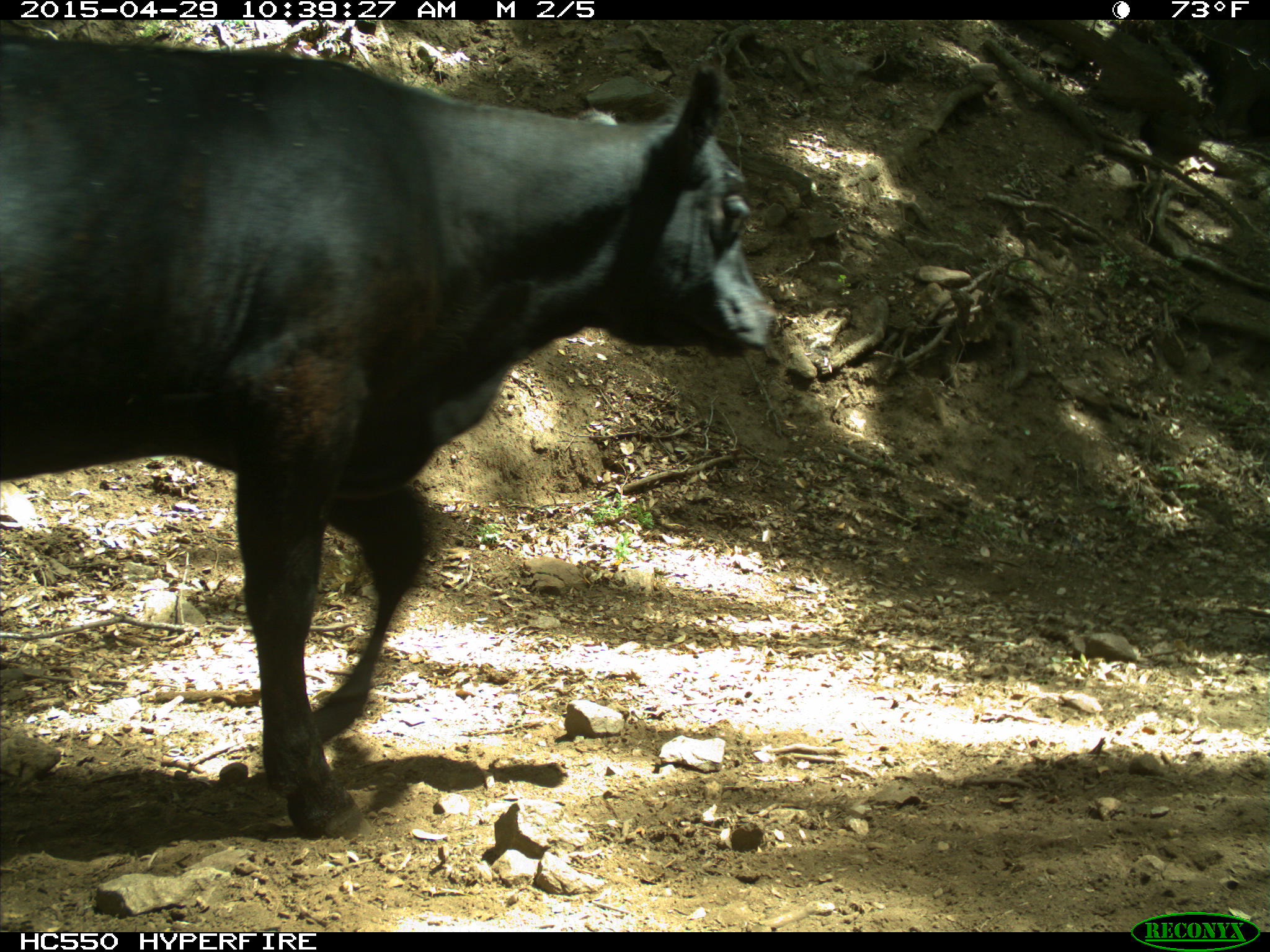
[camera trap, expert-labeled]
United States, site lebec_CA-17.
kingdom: Animalia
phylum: Chordata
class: Mammalia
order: Artiodactyla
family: Bovidae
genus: Bos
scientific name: Bos taurus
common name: domestic cow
Bos taurus (domestic cow).